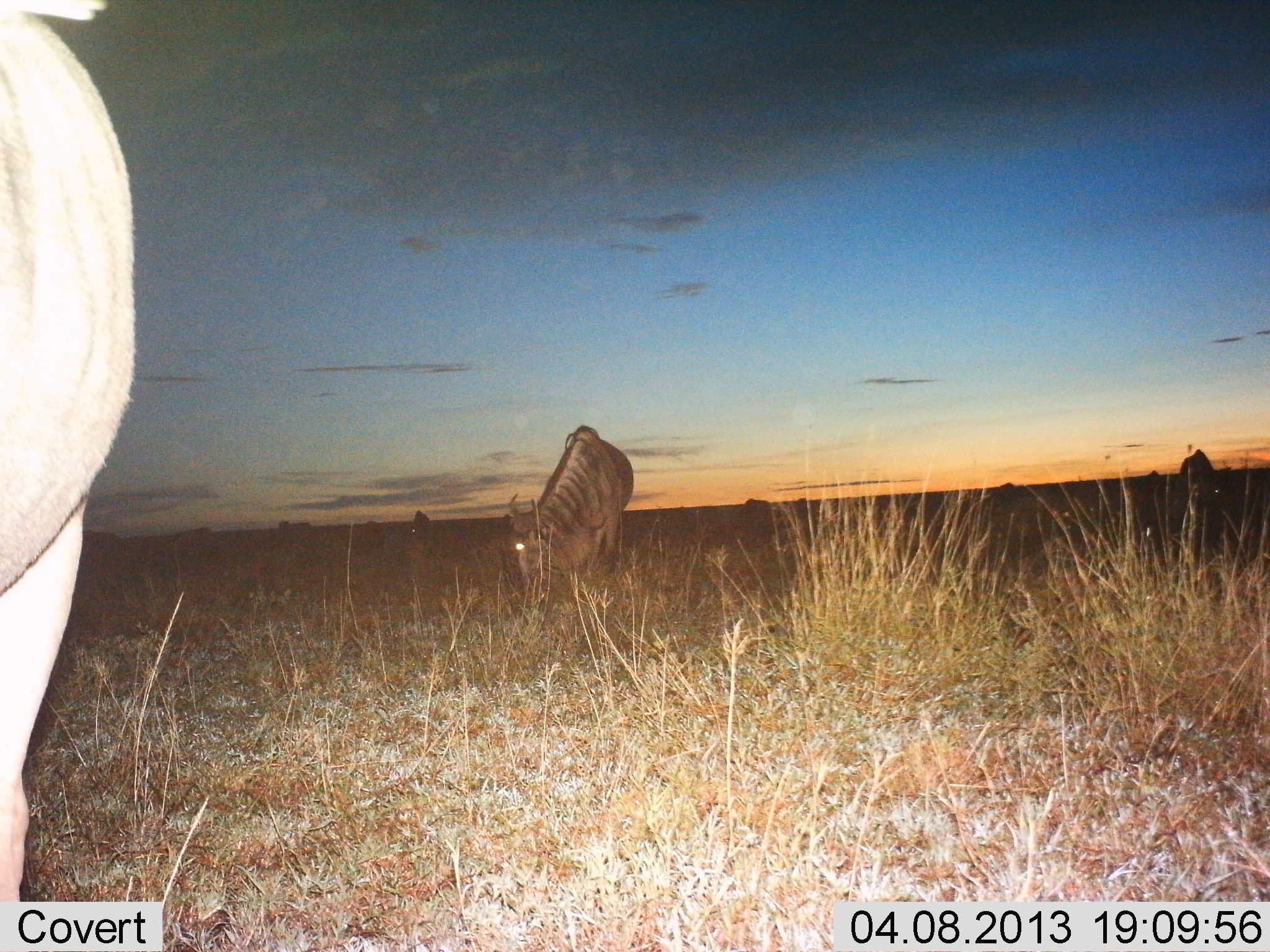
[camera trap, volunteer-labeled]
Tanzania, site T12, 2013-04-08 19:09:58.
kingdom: Animalia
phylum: Chordata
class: Mammalia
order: Artiodactyla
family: Bovidae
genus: Connochaetes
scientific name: Connochaetes taurinus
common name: blue wildebeest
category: wildebeest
Wildebeest (blue wildebeest) (Connochaetes taurinus), count 3. Behavior (volunteer vote fractions): standing 48%, resting 0%, moving 10%, interacting 0%. Young present (vote fraction): 0%. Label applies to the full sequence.